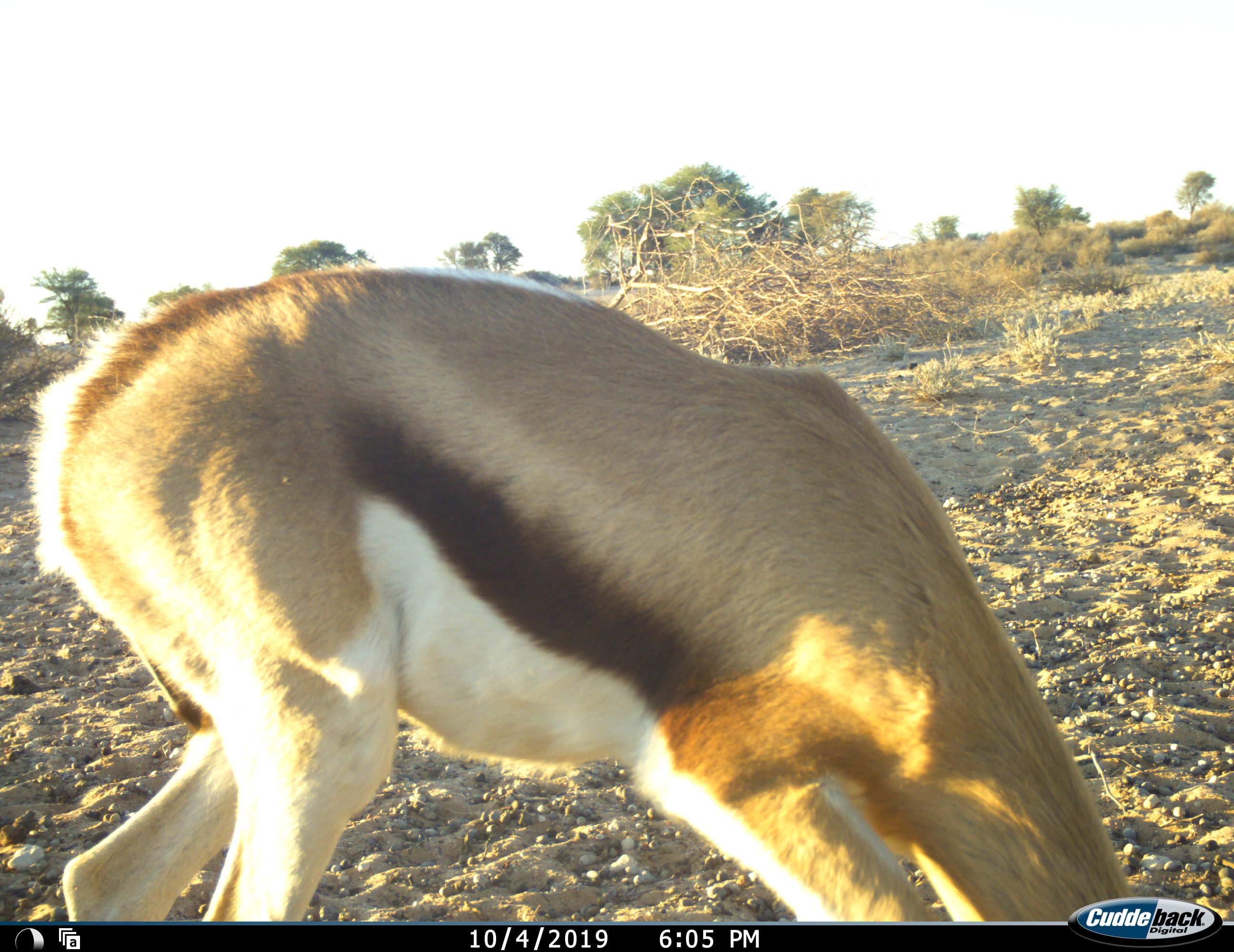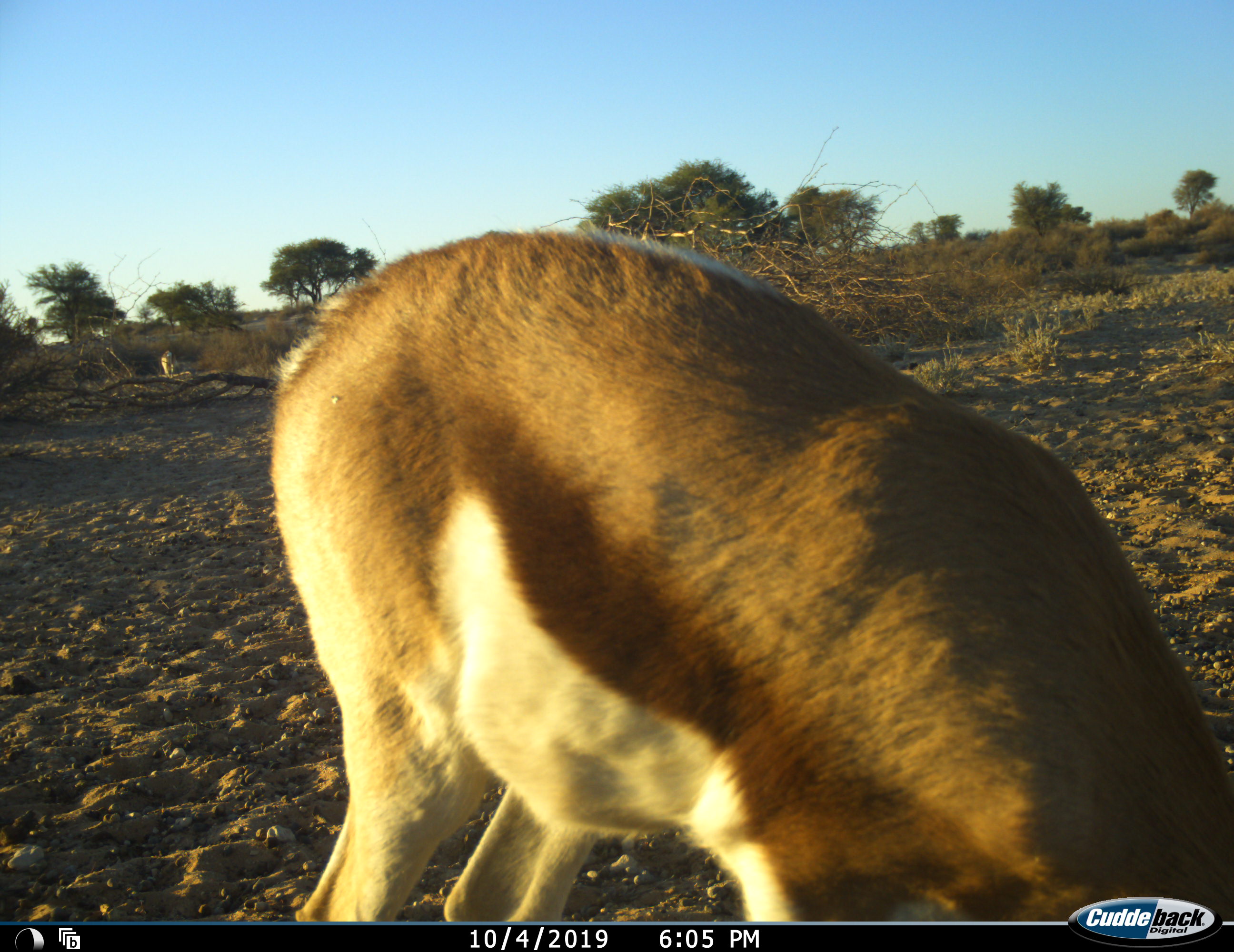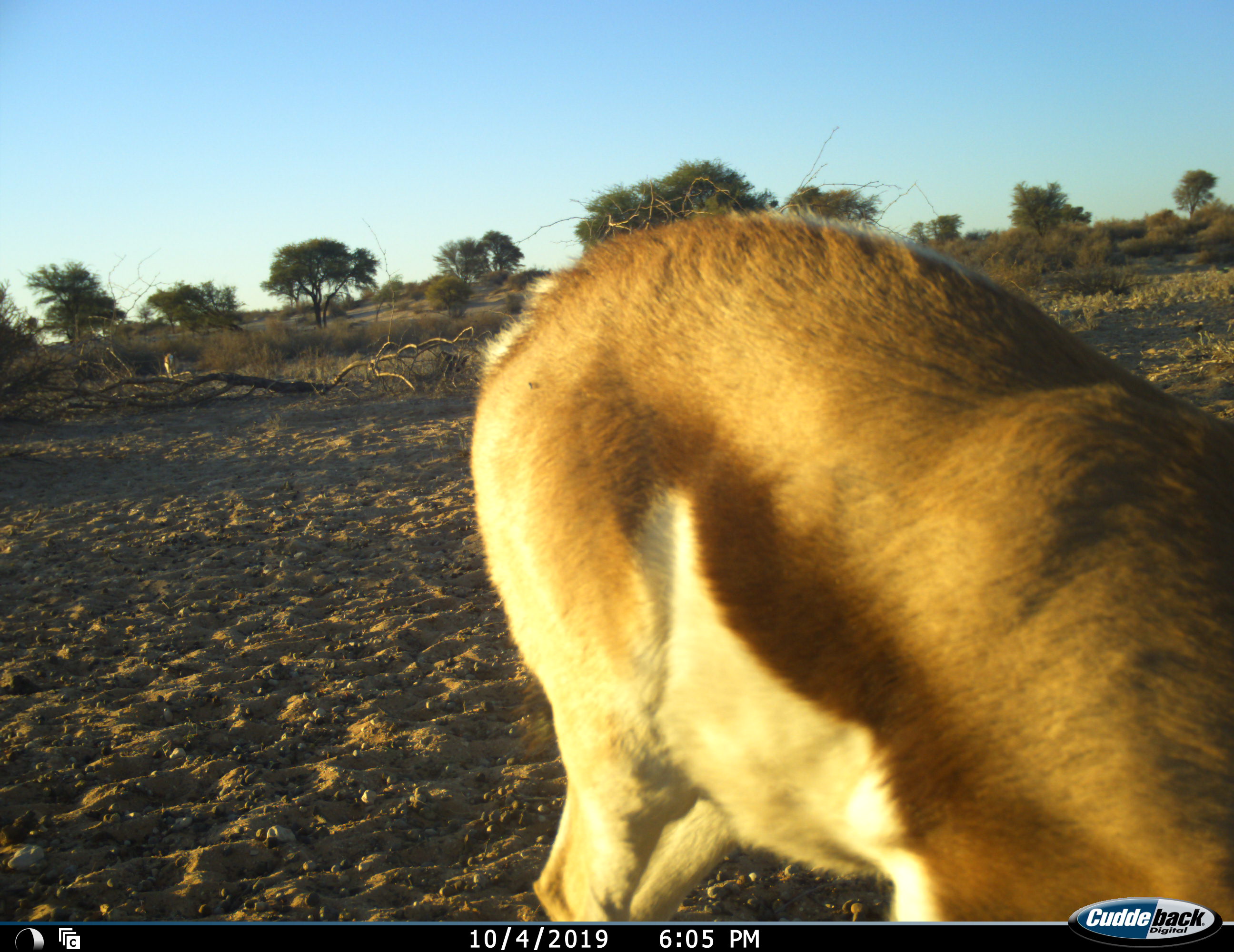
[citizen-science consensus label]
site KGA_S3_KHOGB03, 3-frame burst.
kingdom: Animalia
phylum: Chordata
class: Mammalia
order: Artiodactyla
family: Bovidae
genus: Antidorcas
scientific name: Antidorcas marsupialis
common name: springbok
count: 2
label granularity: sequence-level